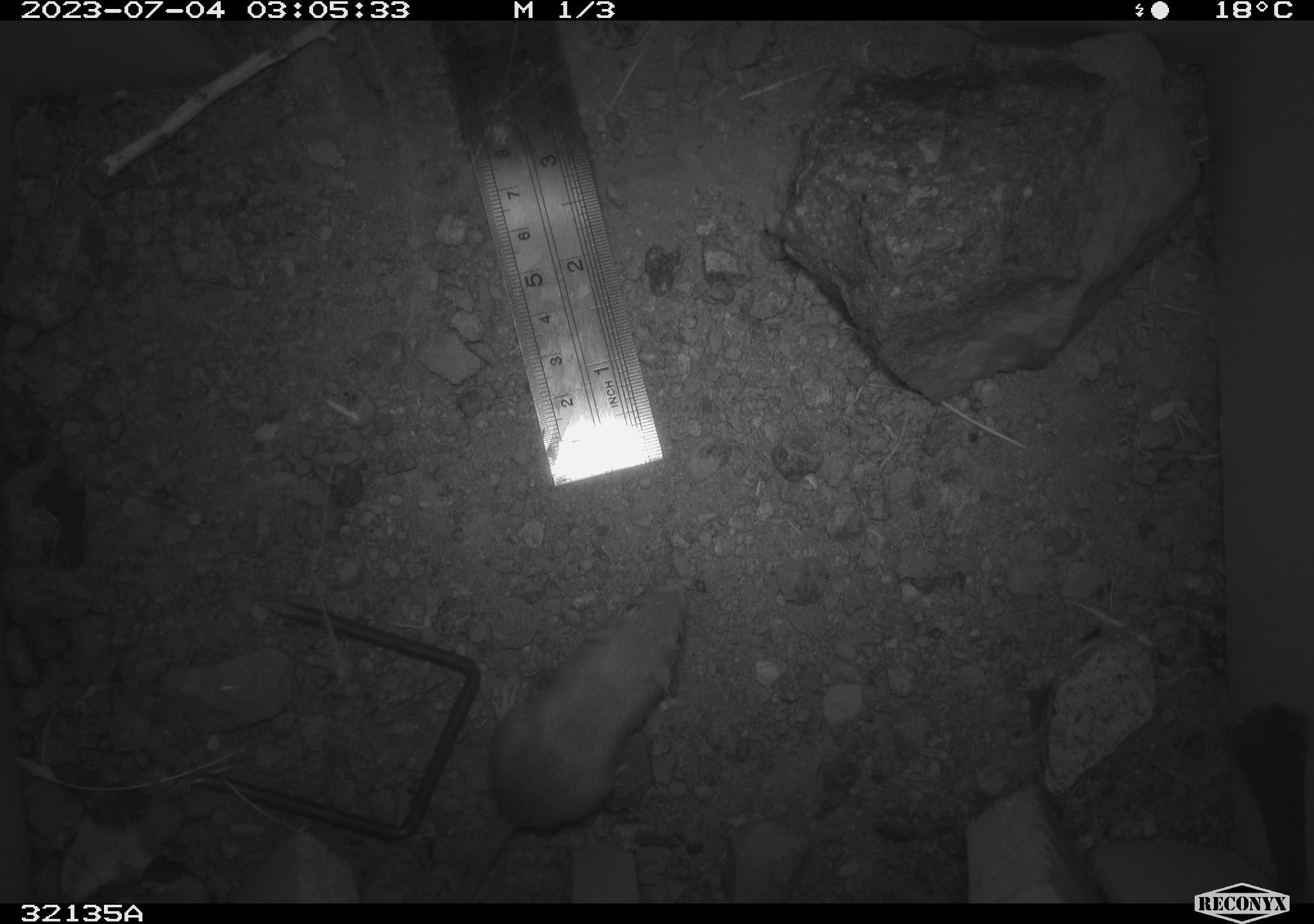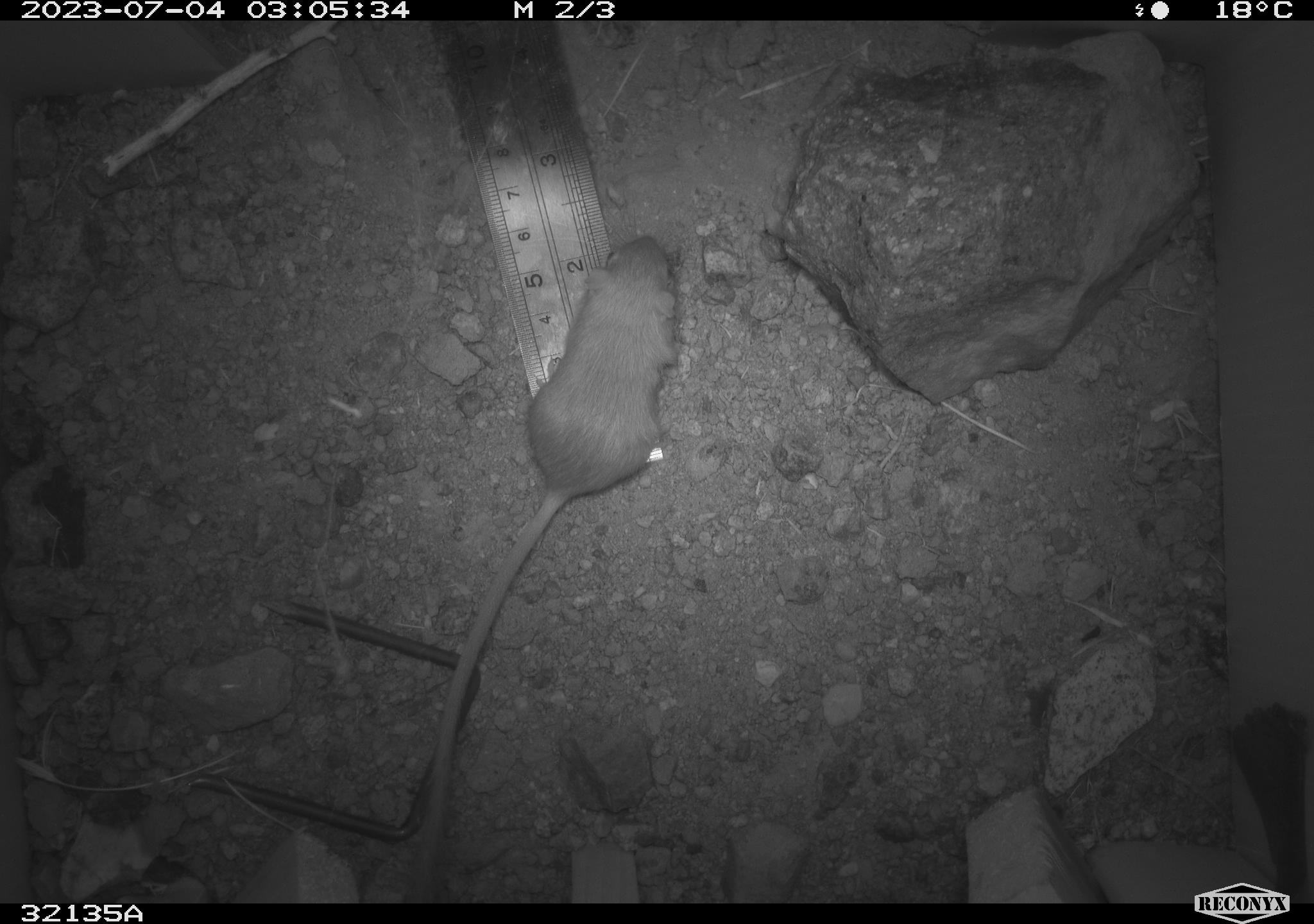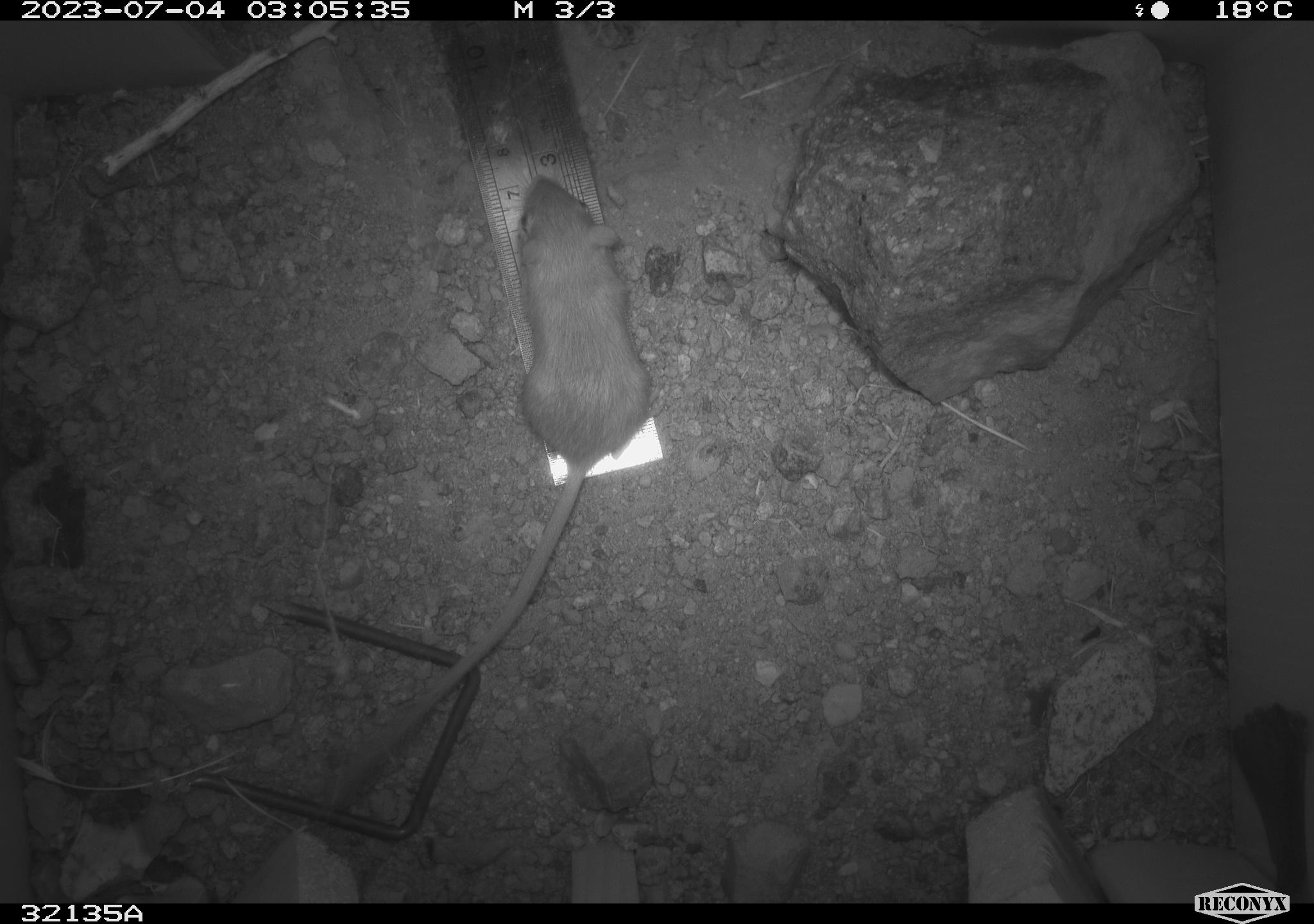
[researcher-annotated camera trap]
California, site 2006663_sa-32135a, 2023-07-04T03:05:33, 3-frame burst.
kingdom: Animalia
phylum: Chordata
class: Mammalia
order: Rodentia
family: Heteromyidae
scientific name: Heteromyidae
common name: kangaroo rats and pocket mice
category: heteromyidae family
Heteromyidae family (kangaroo rats and pocket mice) (Heteromyidae).